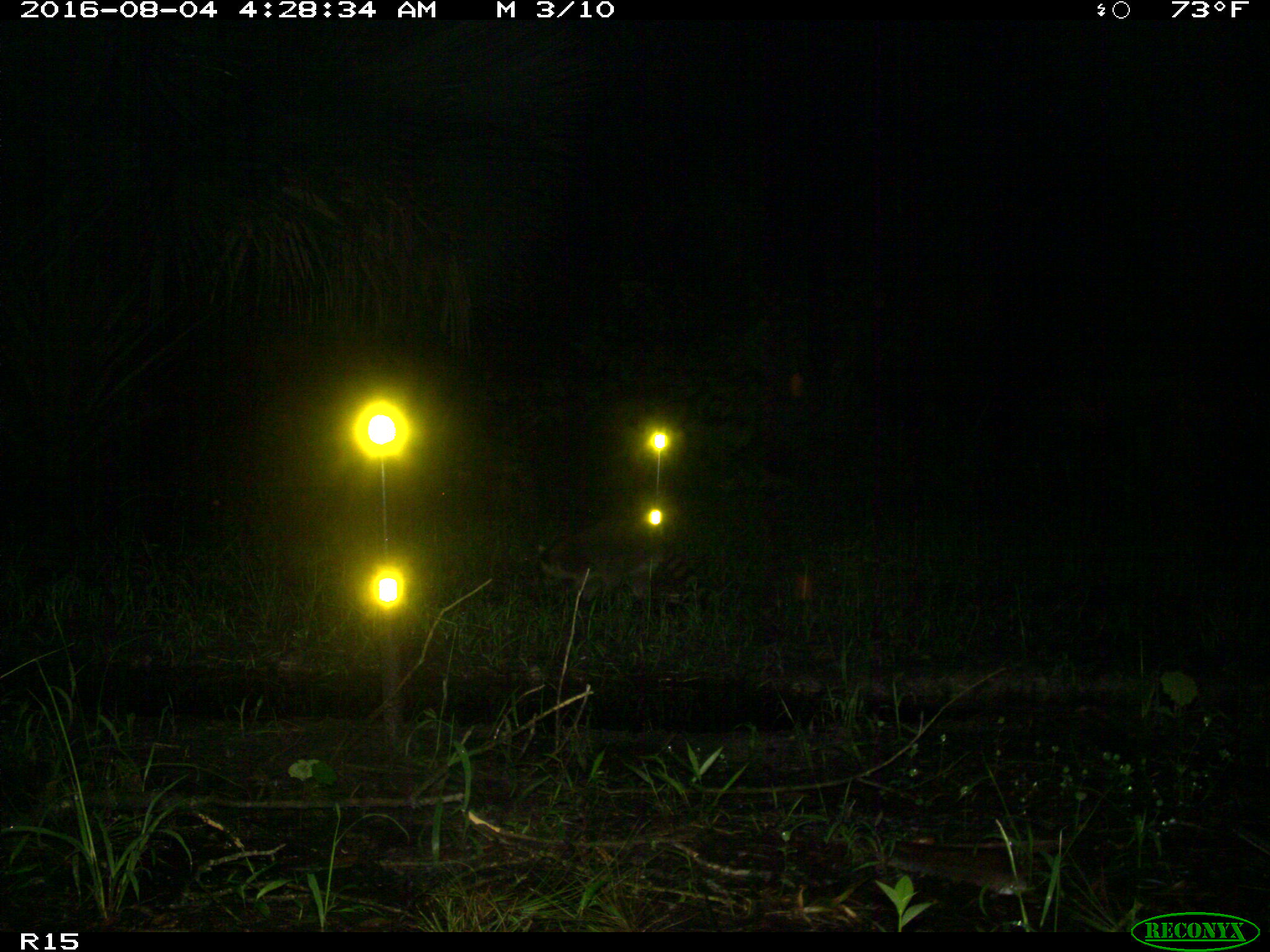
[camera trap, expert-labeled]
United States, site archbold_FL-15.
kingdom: Animalia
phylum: Chordata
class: Mammalia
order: Carnivora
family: Procyonidae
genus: Procyon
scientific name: Procyon lotor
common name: common raccoon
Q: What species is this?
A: Procyon lotor (common raccoon).